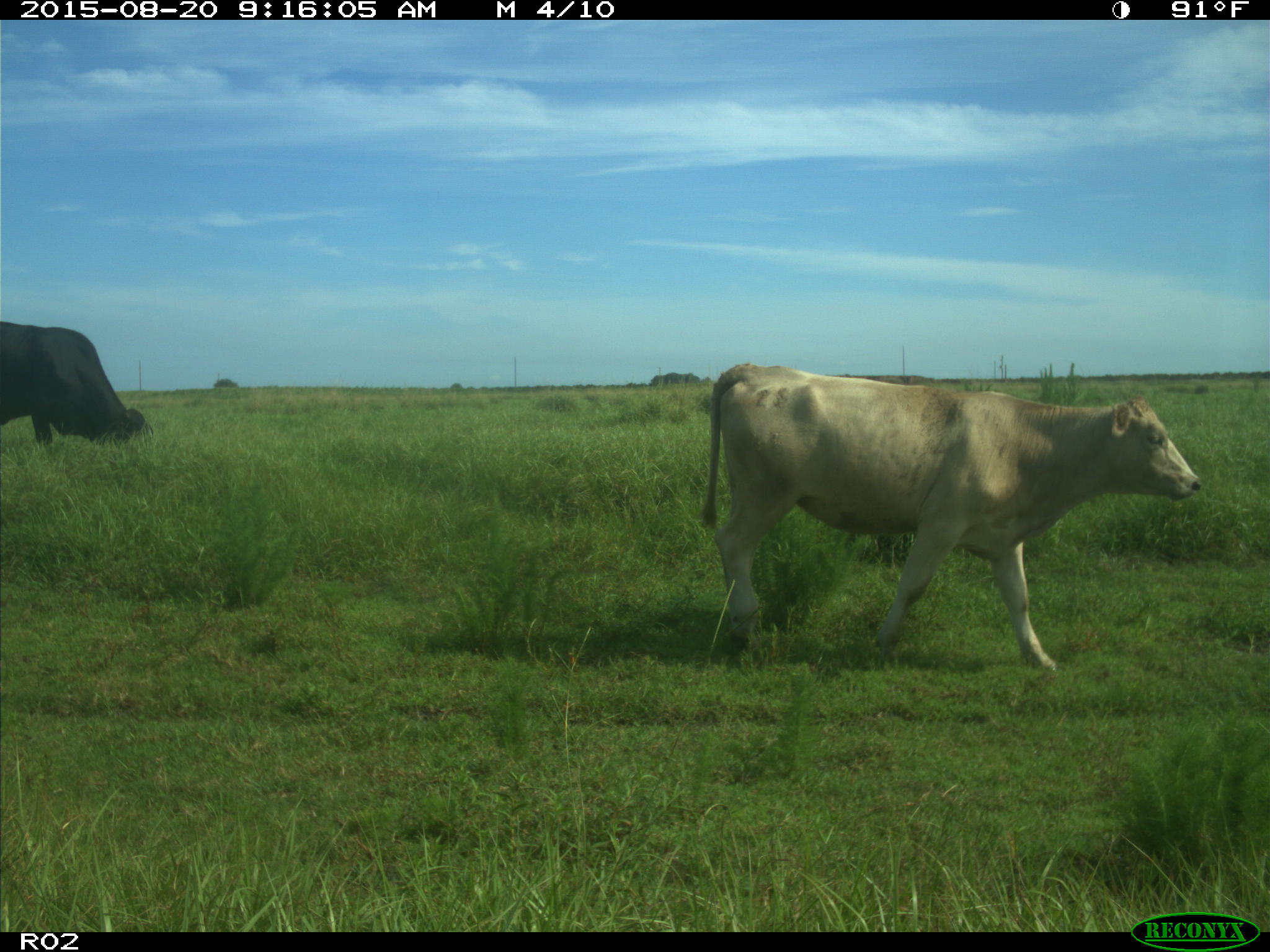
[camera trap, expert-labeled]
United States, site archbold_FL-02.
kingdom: Animalia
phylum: Chordata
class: Mammalia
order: Artiodactyla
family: Bovidae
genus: Bos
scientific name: Bos taurus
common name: domestic cow